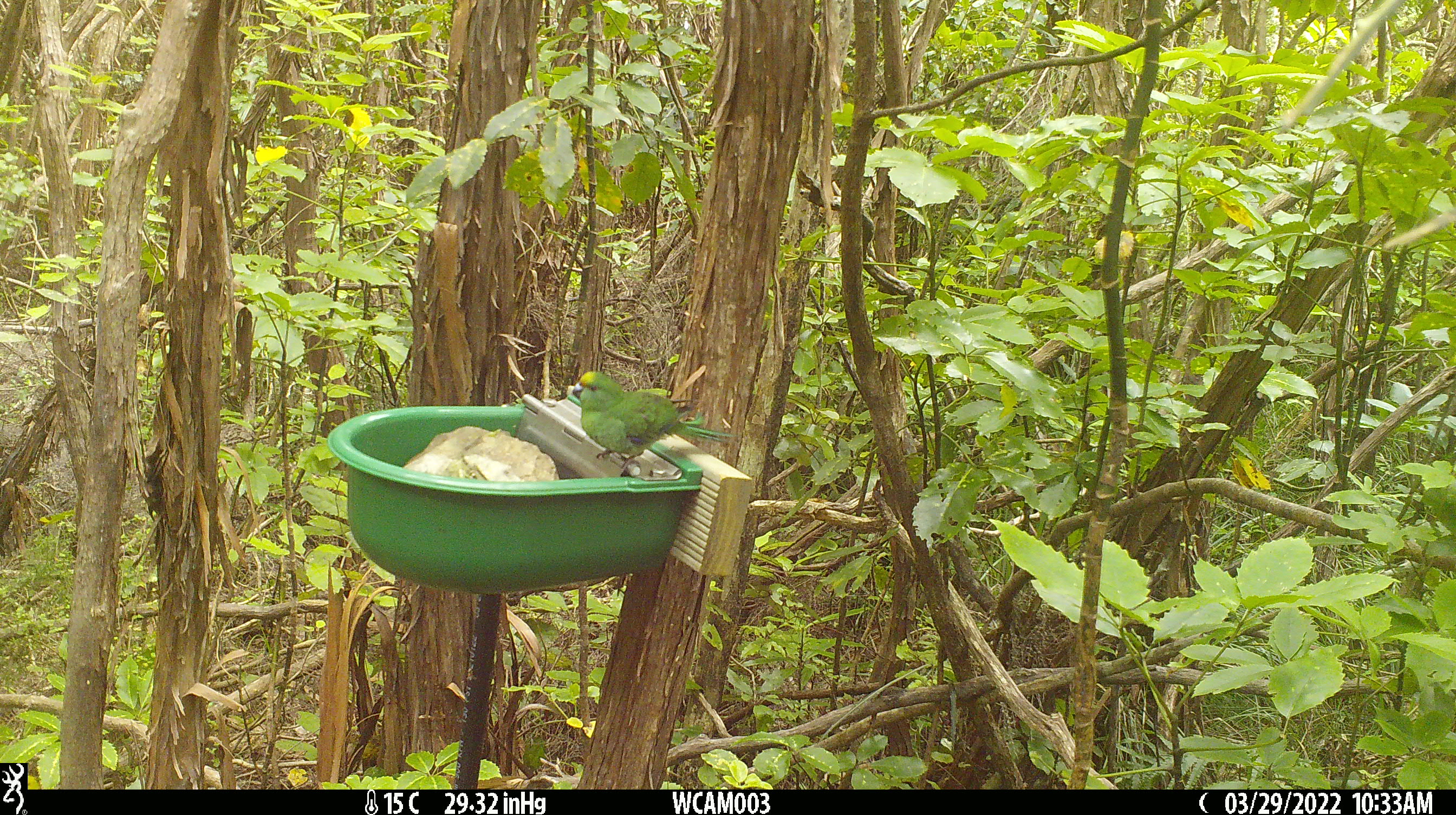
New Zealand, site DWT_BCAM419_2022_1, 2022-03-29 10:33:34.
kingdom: Animalia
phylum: Chordata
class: Aves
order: Psittaciformes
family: Psittaculidae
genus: Cyanoramphus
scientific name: Cyanoramphus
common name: parakeet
Parakeet (Cyanoramphus).